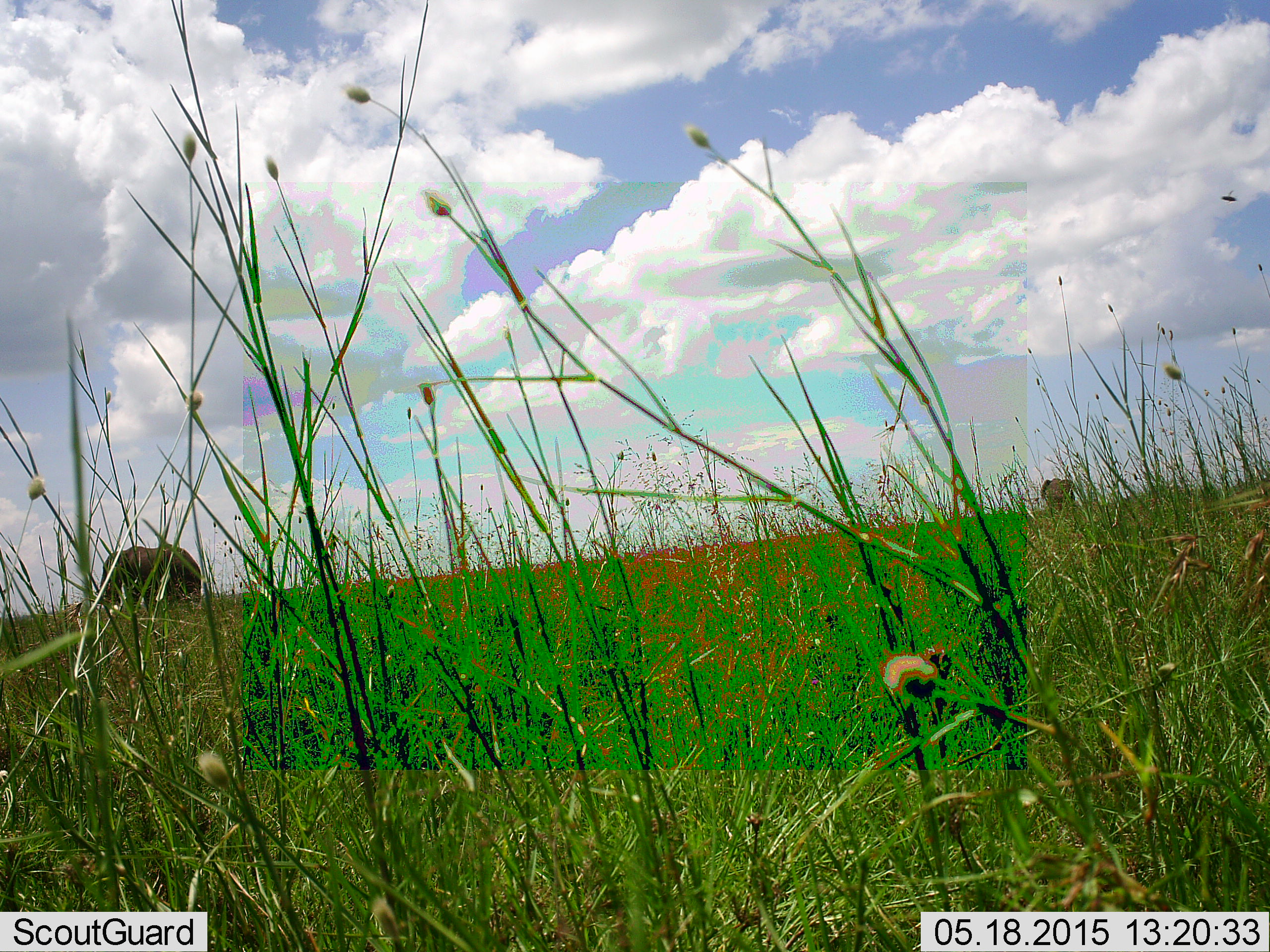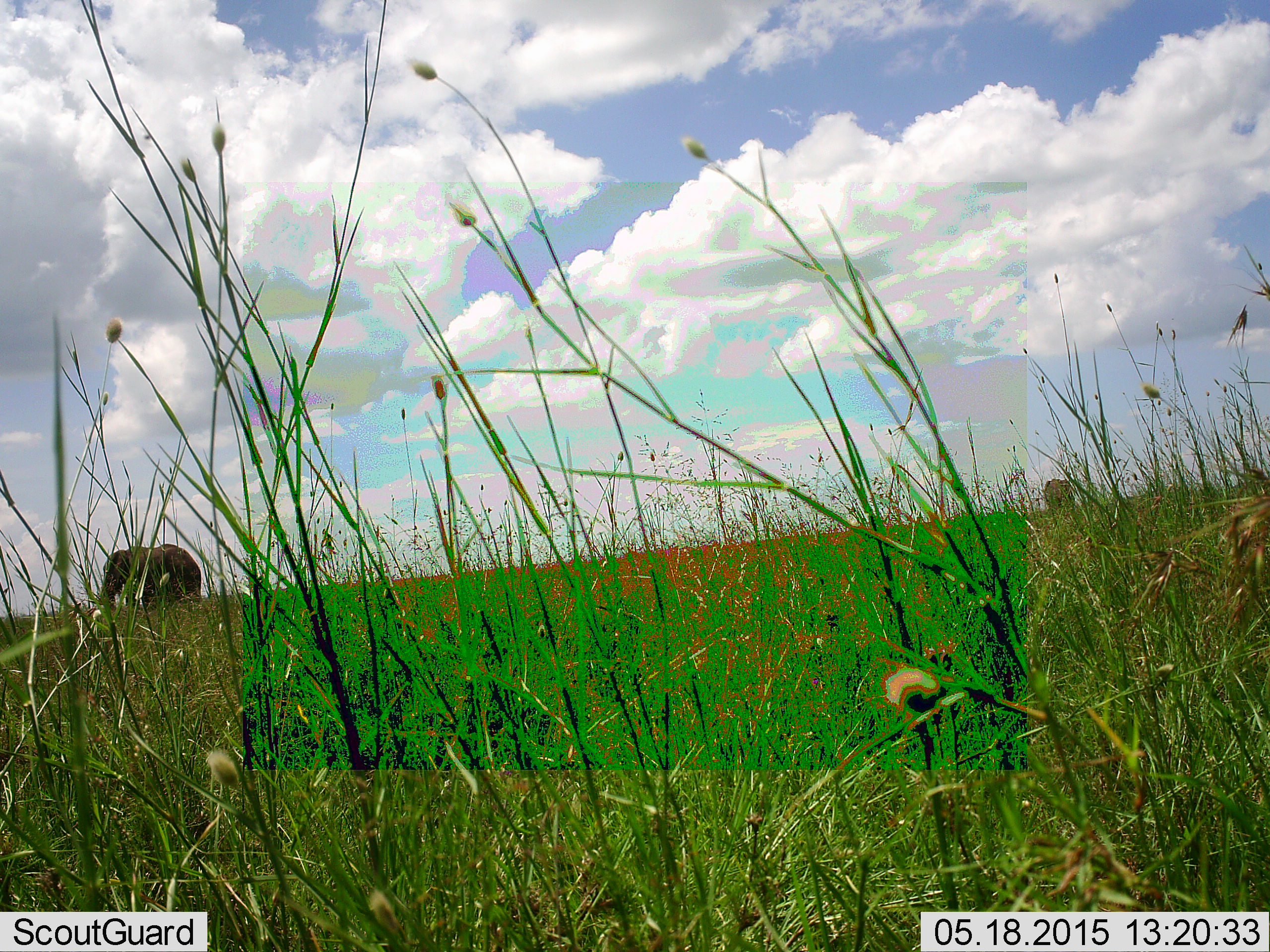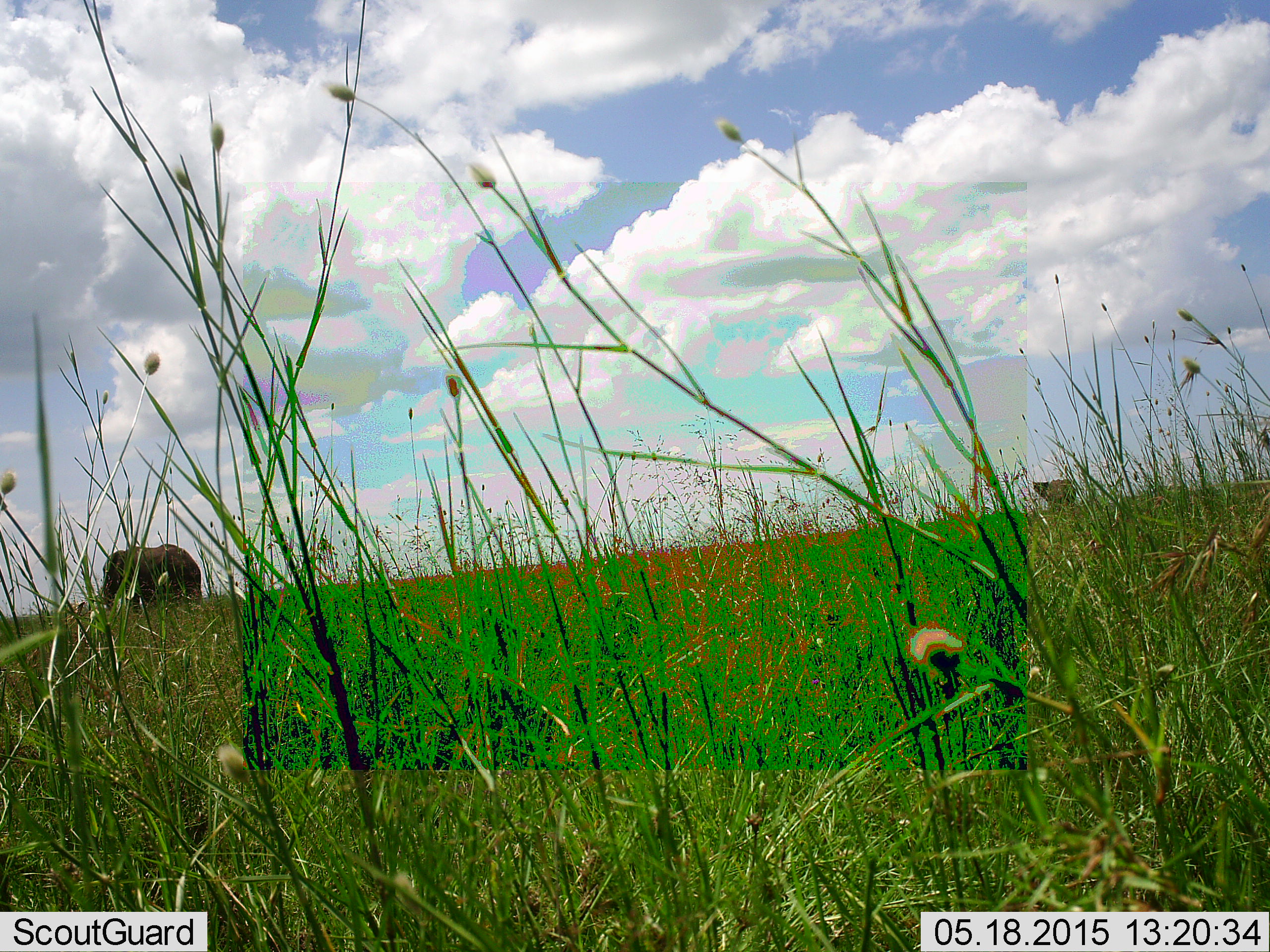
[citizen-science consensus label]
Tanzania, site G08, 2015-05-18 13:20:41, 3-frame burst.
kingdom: Animalia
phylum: Chordata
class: Mammalia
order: Proboscidea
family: Elephantidae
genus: Loxodonta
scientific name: Loxodonta africana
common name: african bush elephant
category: elephant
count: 2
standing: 90%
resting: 0%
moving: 10%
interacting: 0%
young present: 0%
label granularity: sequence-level